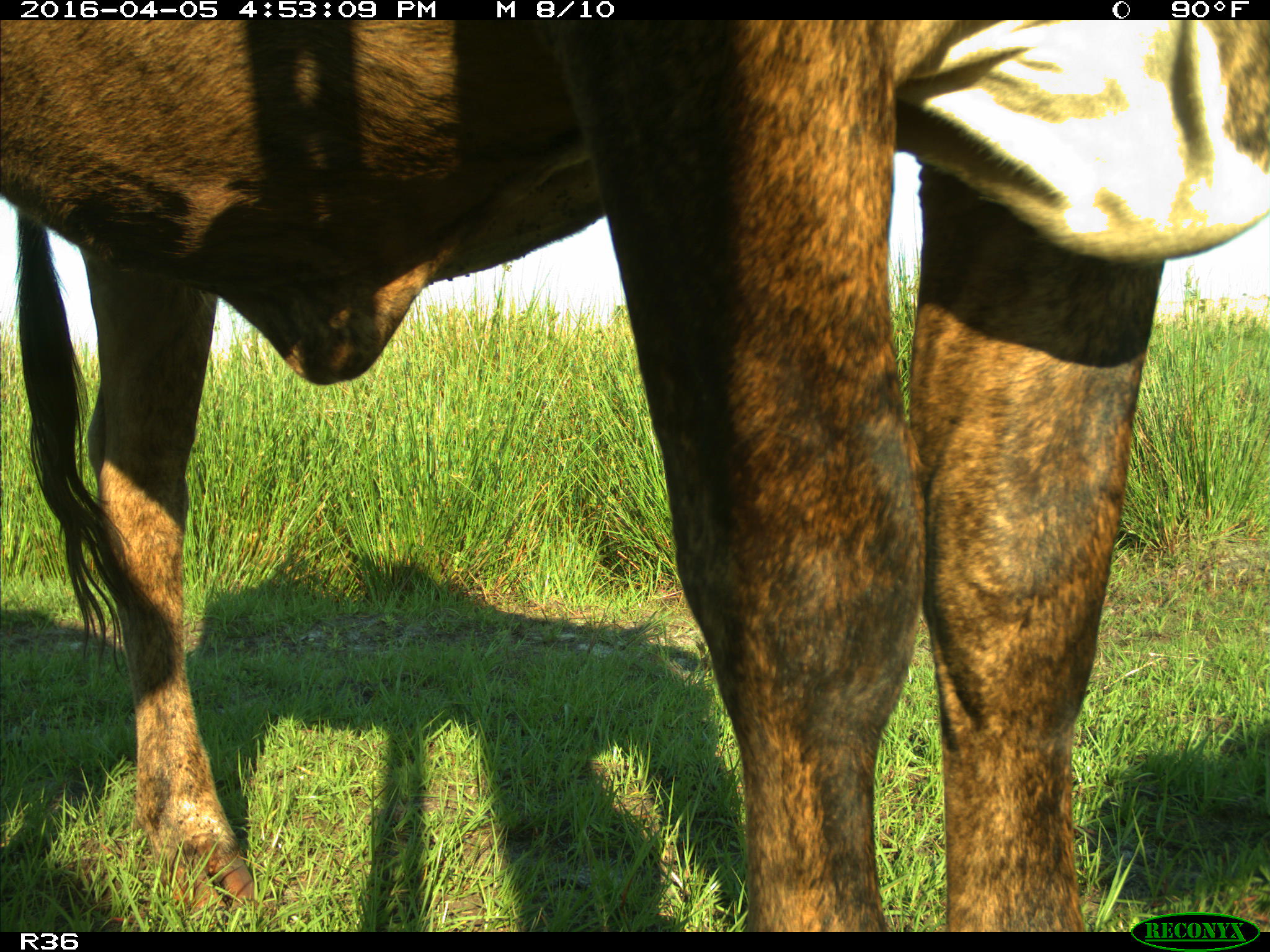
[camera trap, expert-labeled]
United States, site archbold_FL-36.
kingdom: Animalia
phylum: Chordata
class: Mammalia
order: Artiodactyla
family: Bovidae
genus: Bos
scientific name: Bos taurus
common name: domestic cow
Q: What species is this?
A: Bos taurus (domestic cow).